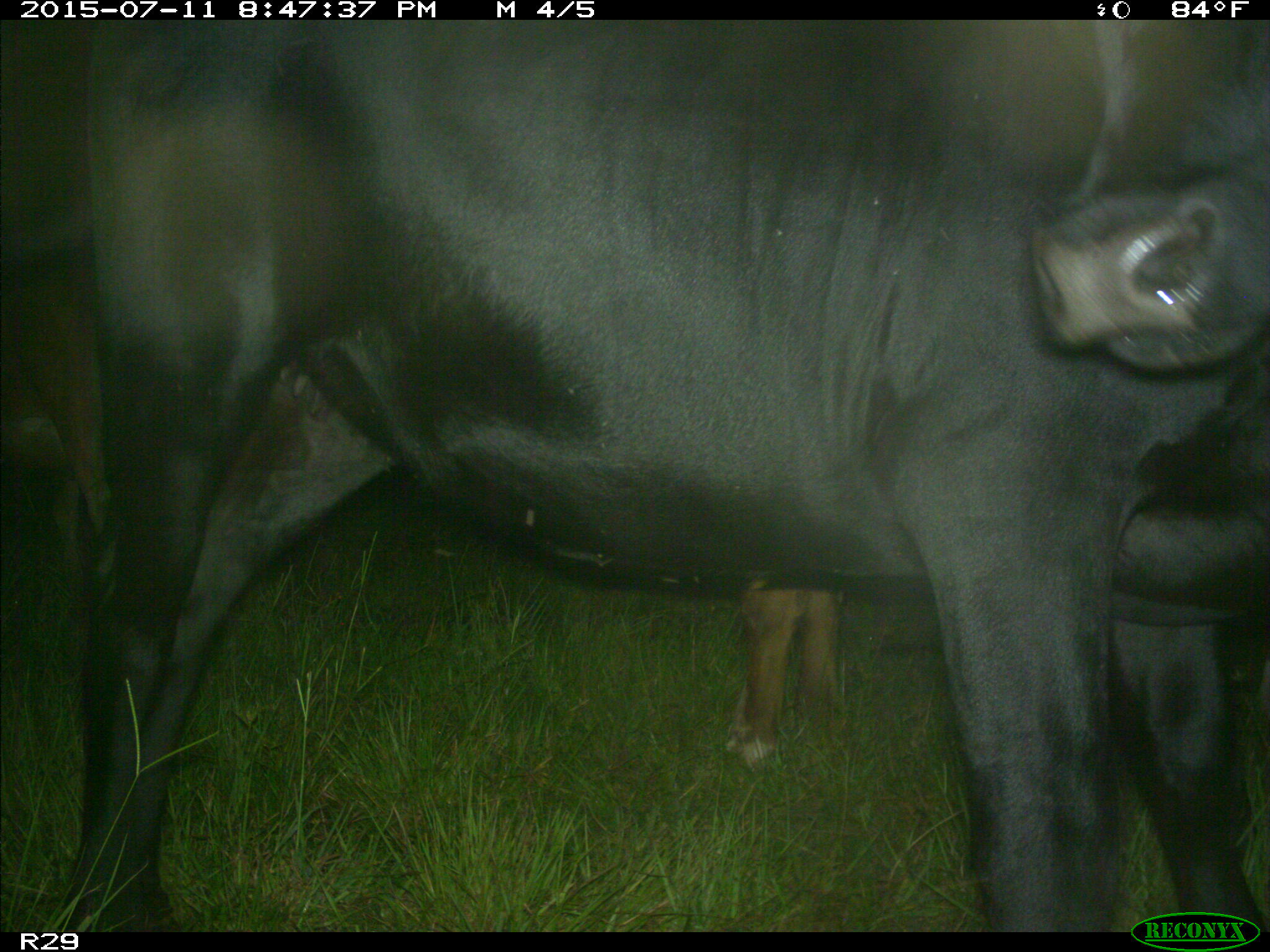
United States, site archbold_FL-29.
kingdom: Animalia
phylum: Chordata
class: Mammalia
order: Artiodactyla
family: Bovidae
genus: Bos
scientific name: Bos taurus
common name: domestic cow